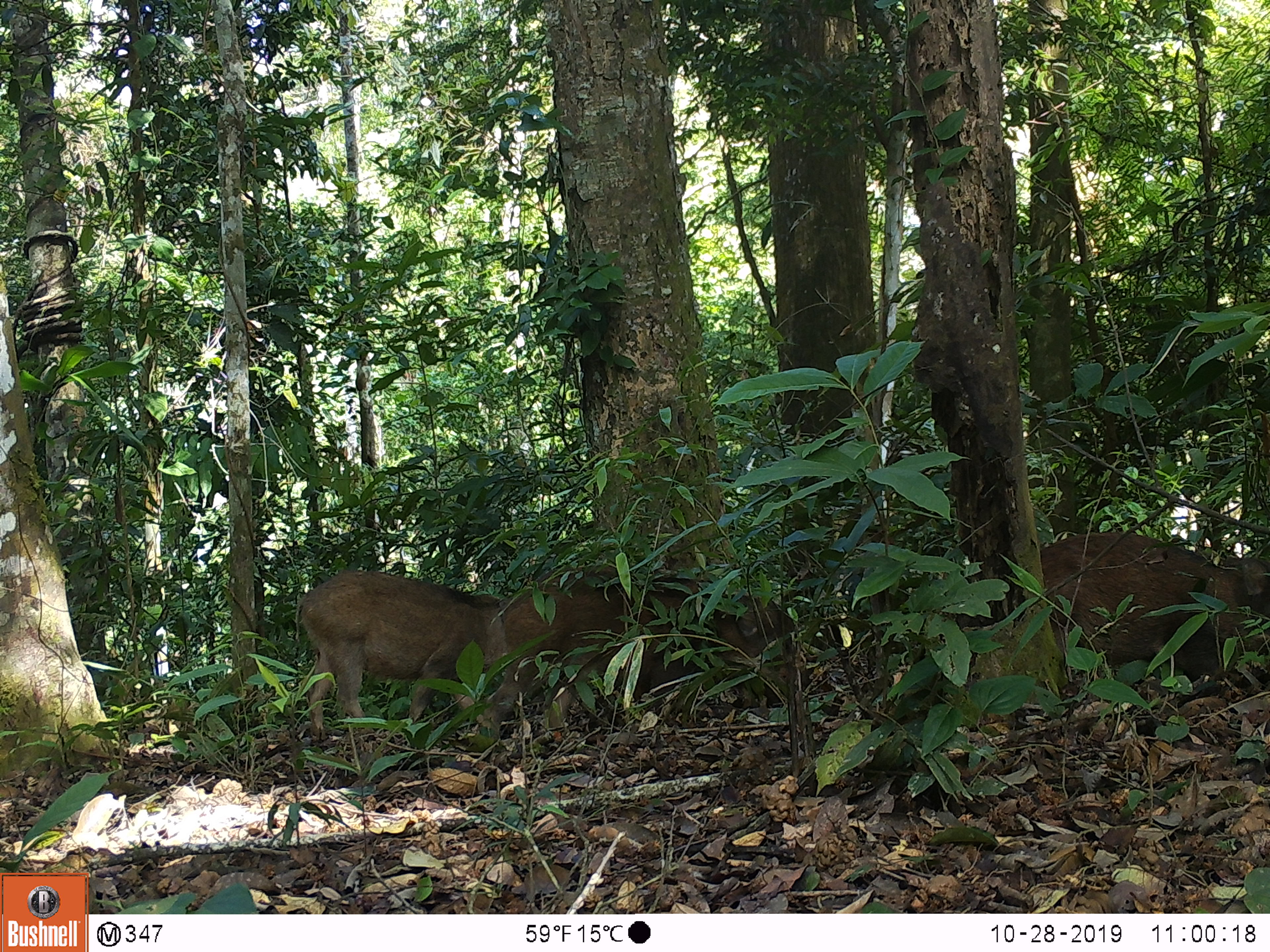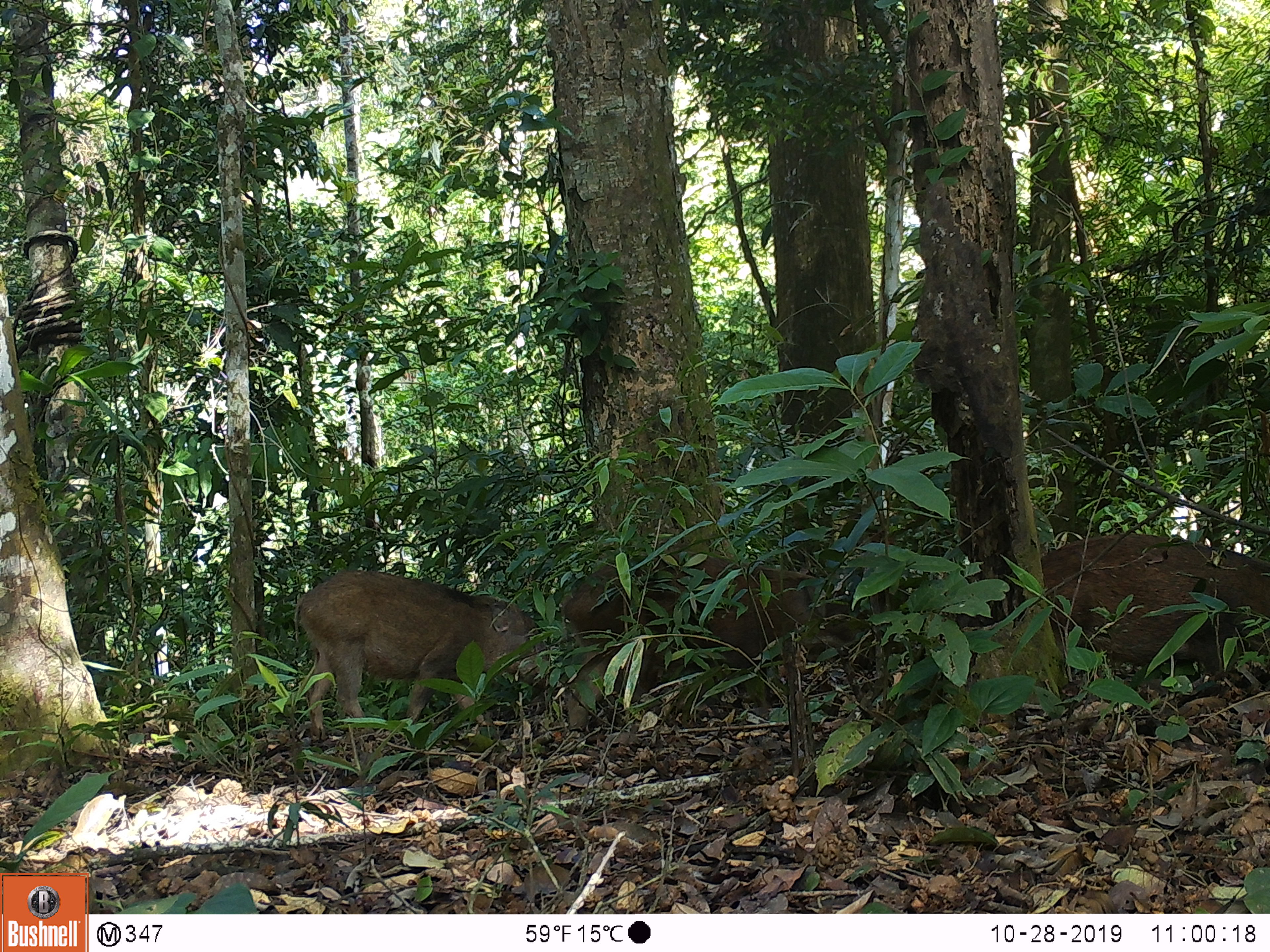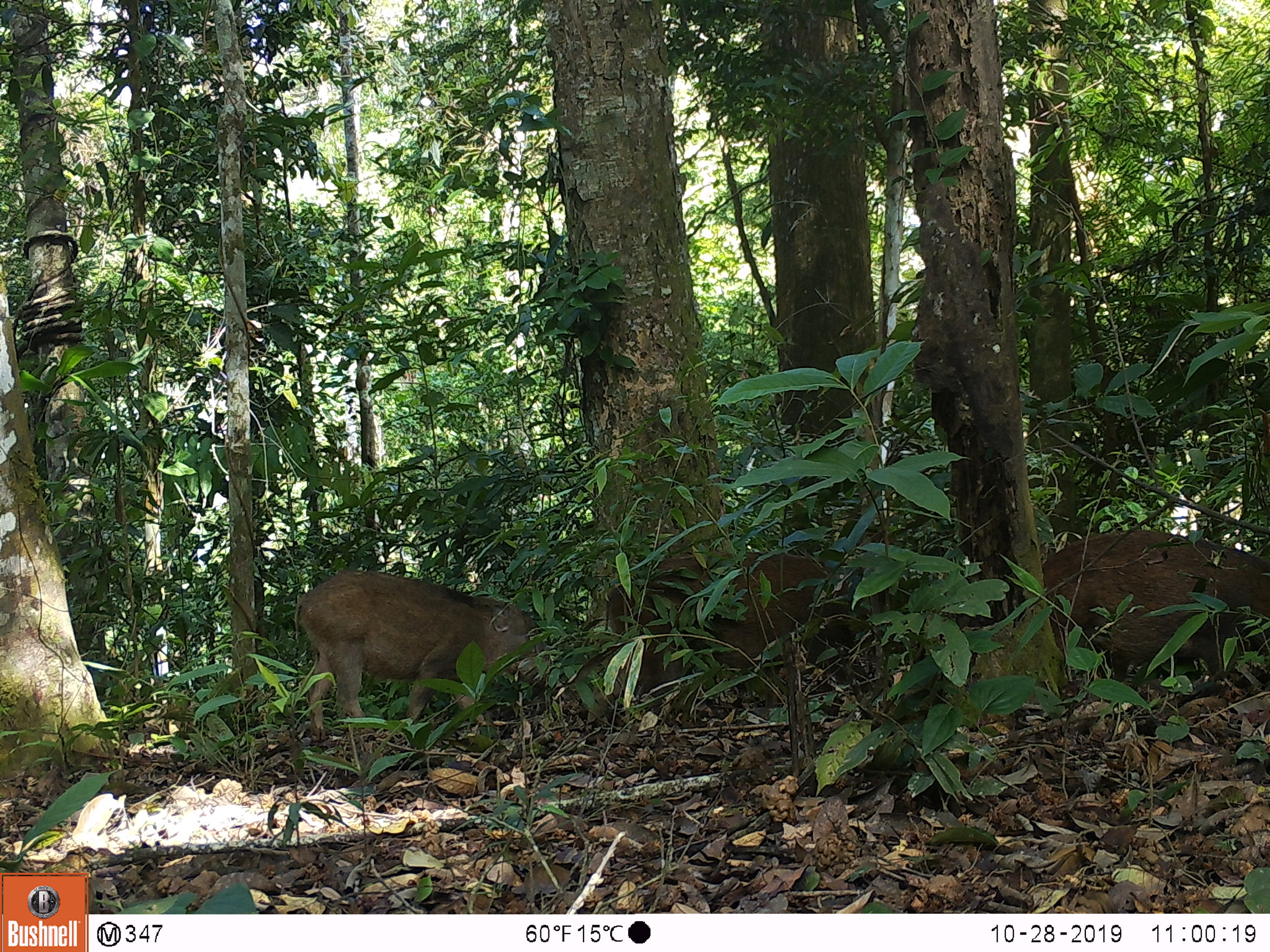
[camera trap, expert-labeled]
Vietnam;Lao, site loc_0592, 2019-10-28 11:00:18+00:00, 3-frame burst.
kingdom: Animalia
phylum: Chordata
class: Mammalia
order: Artiodactyla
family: Suidae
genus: Sus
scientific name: Sus scrofa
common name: eurasian wild pig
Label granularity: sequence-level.